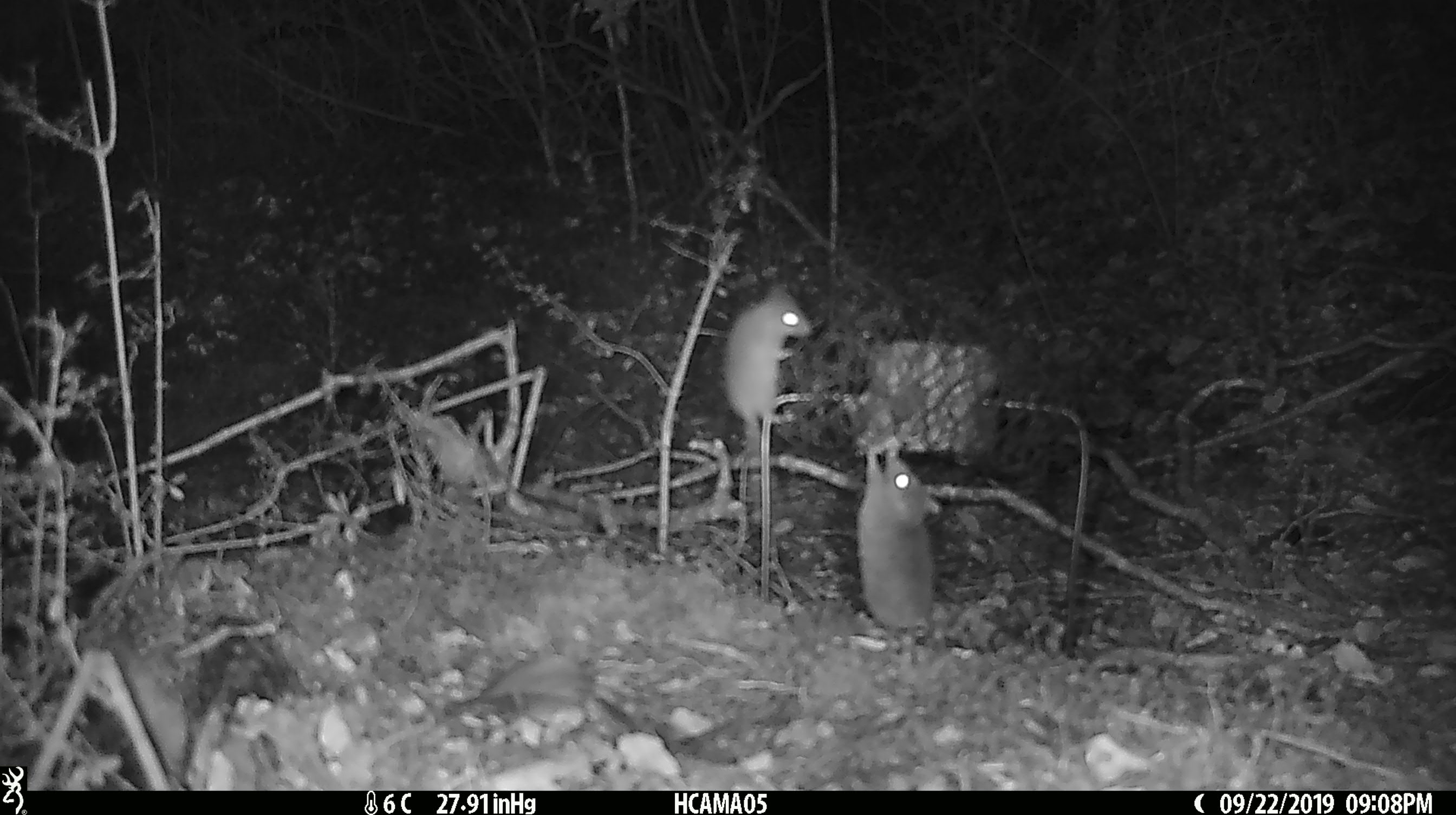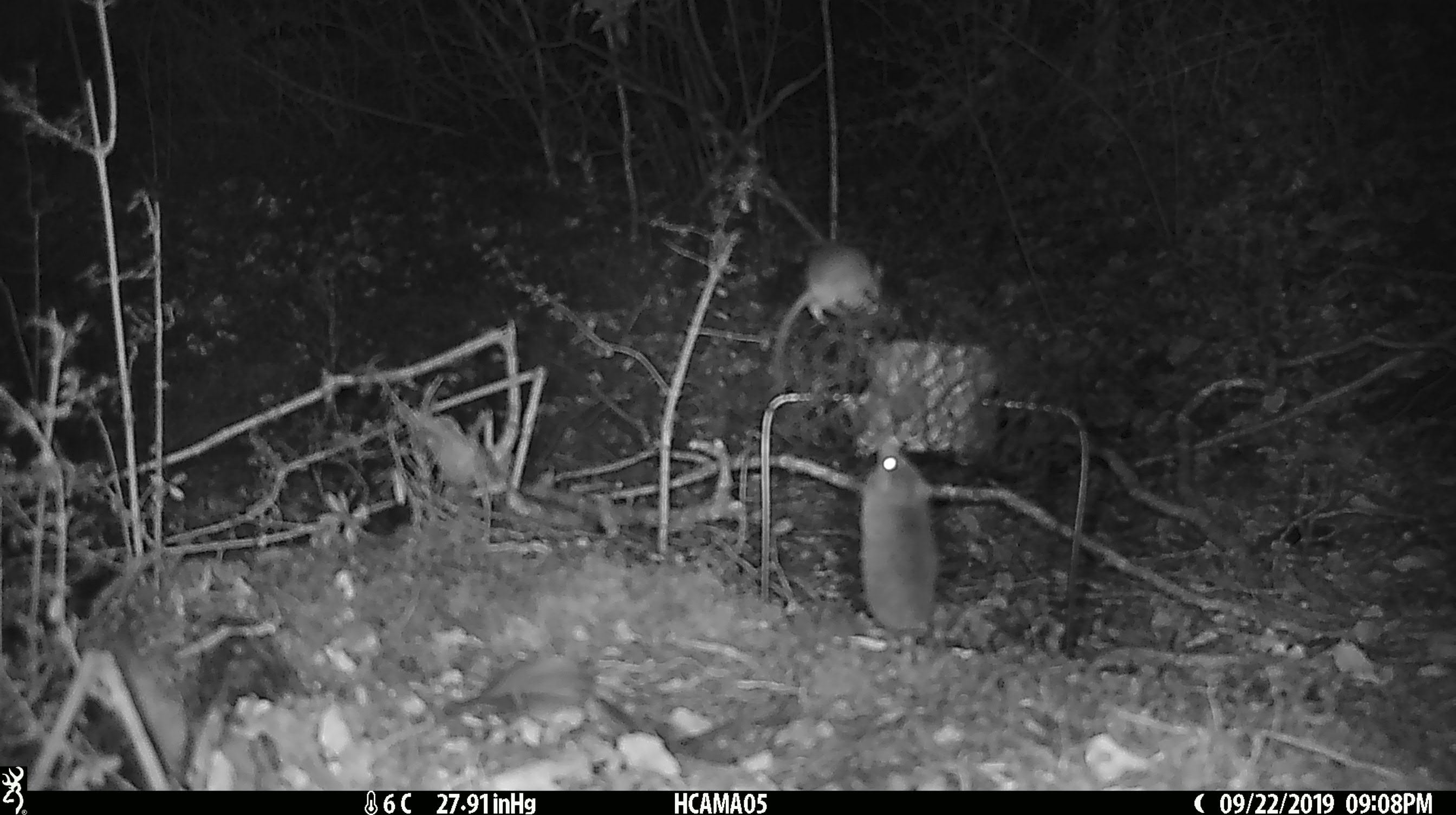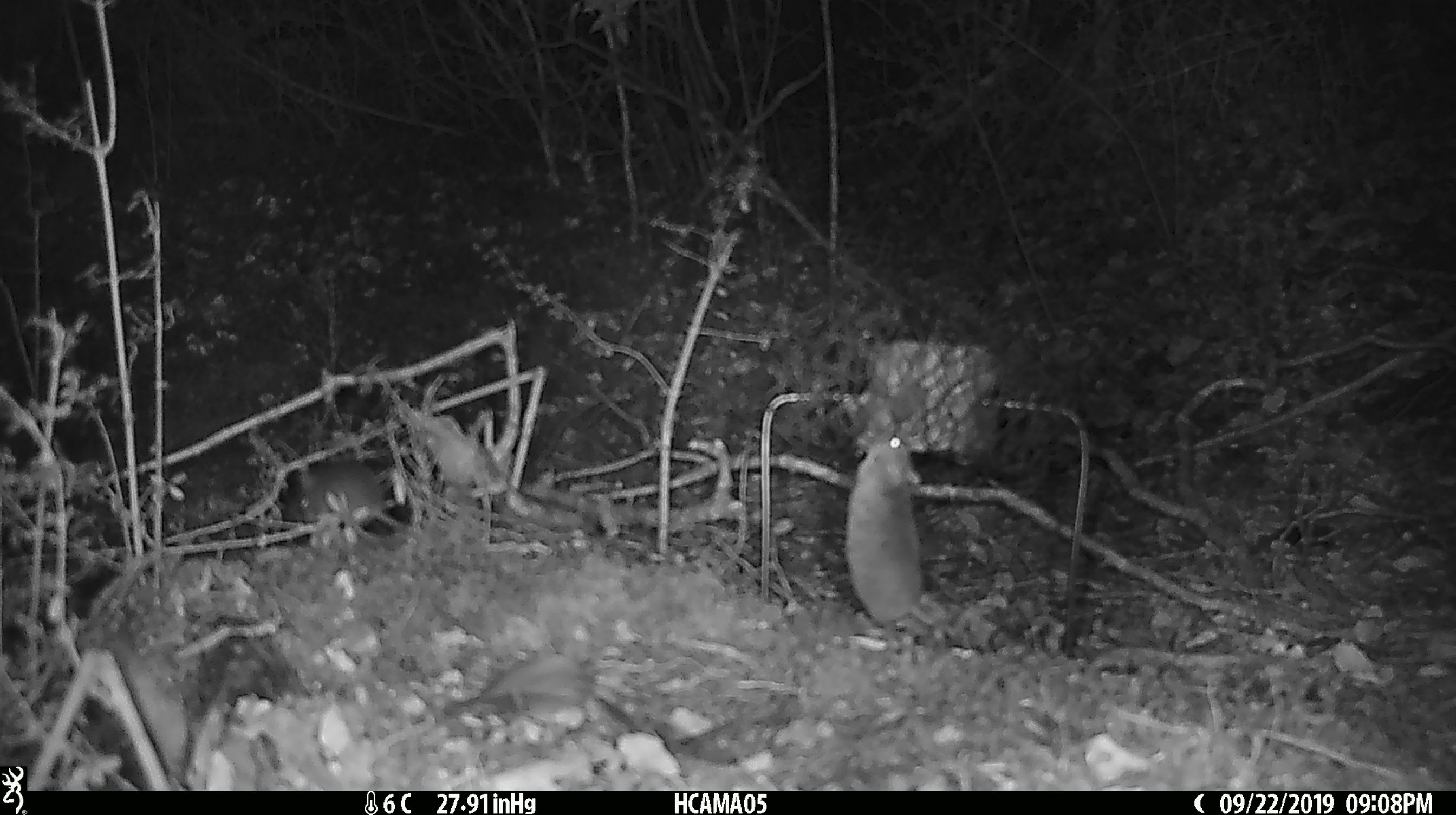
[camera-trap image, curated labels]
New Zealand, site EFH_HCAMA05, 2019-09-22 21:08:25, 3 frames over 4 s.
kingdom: Animalia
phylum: Chordata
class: Mammalia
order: Rodentia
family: Muridae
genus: Rattus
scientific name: Rattus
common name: rat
Rat (Rattus).